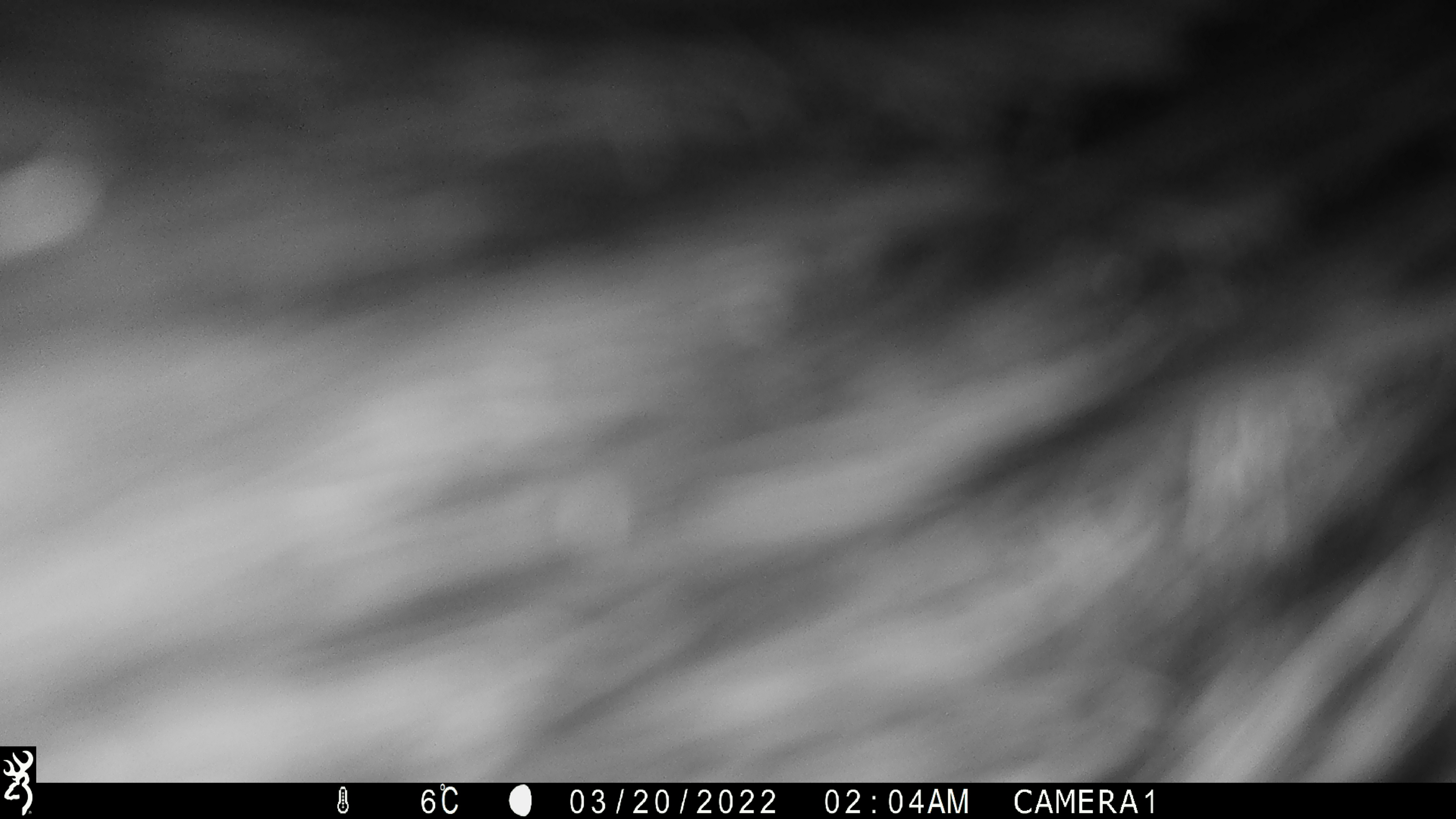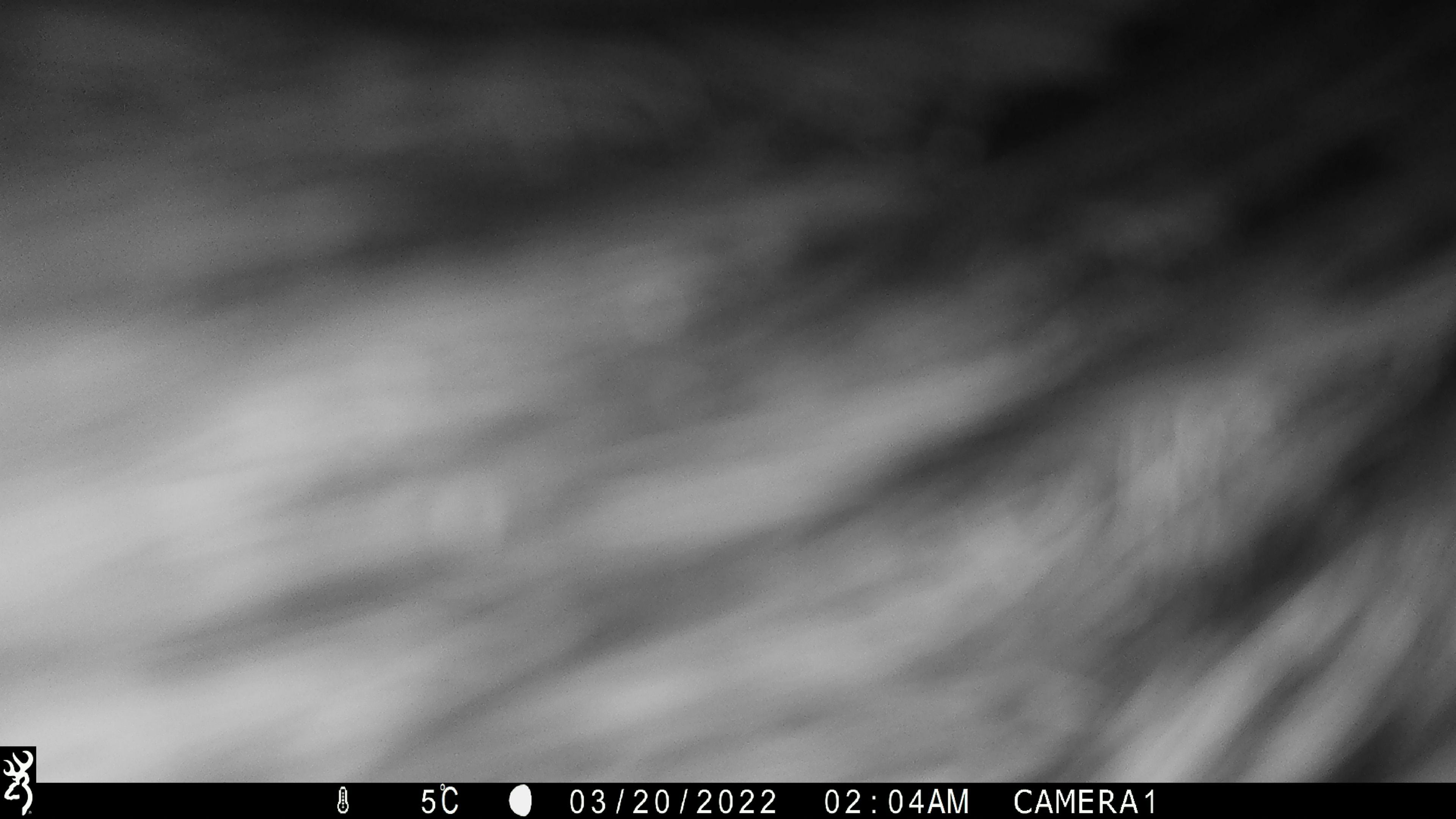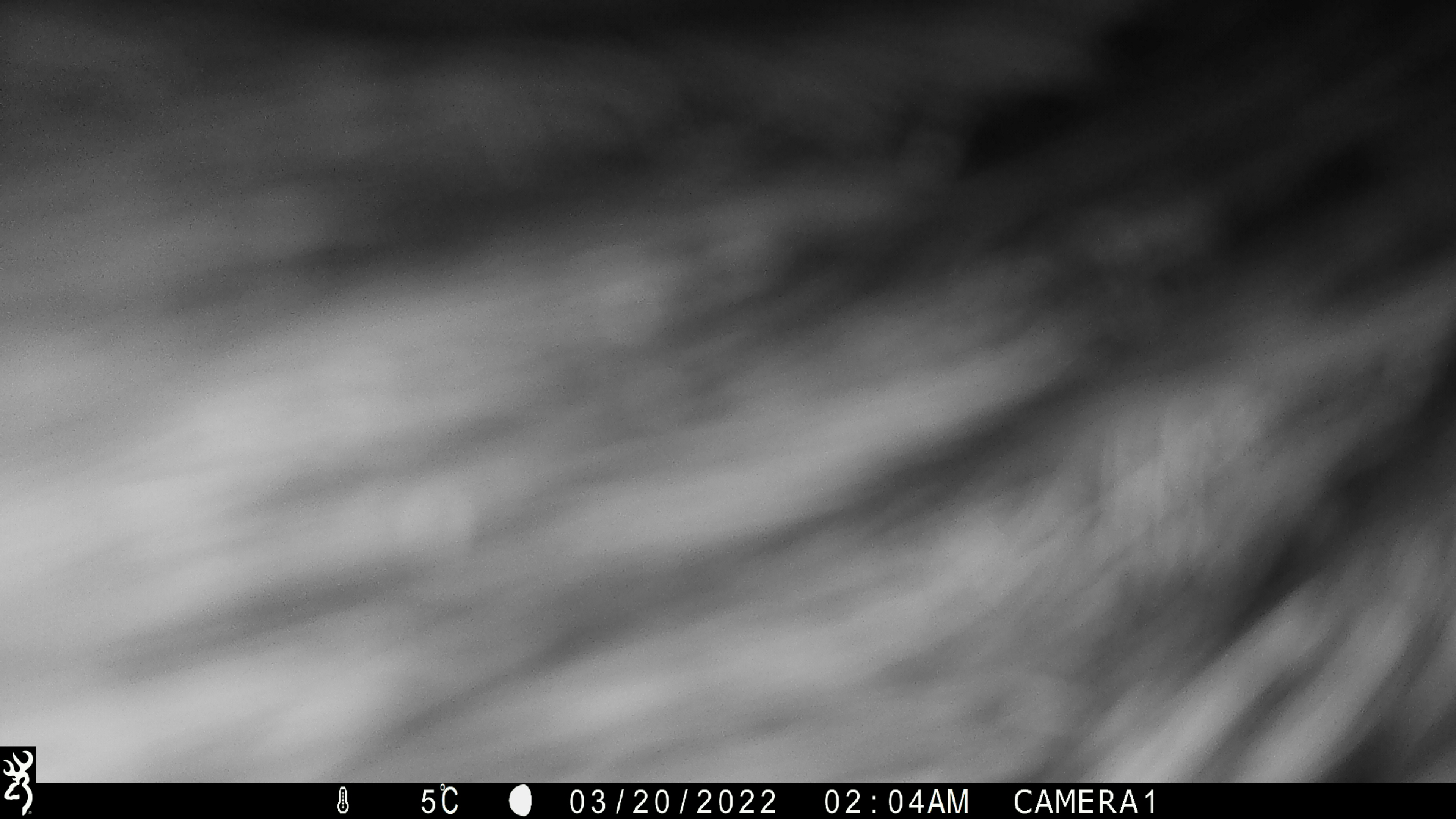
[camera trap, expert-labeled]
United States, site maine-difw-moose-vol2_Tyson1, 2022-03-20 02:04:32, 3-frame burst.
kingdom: Animalia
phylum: Chordata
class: Mammalia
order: Artiodactyla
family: Cervidae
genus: Alces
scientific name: Alces alces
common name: moose